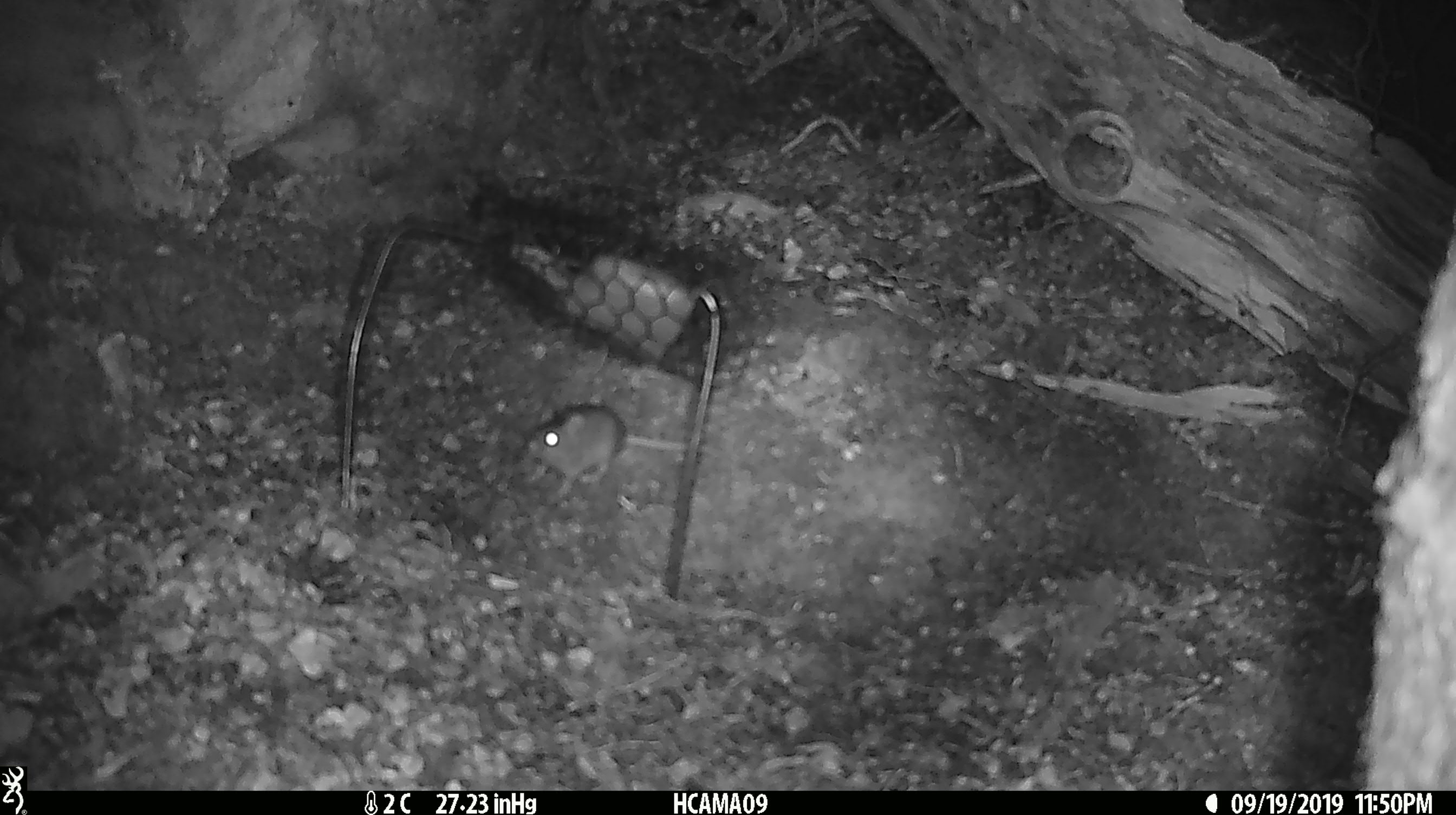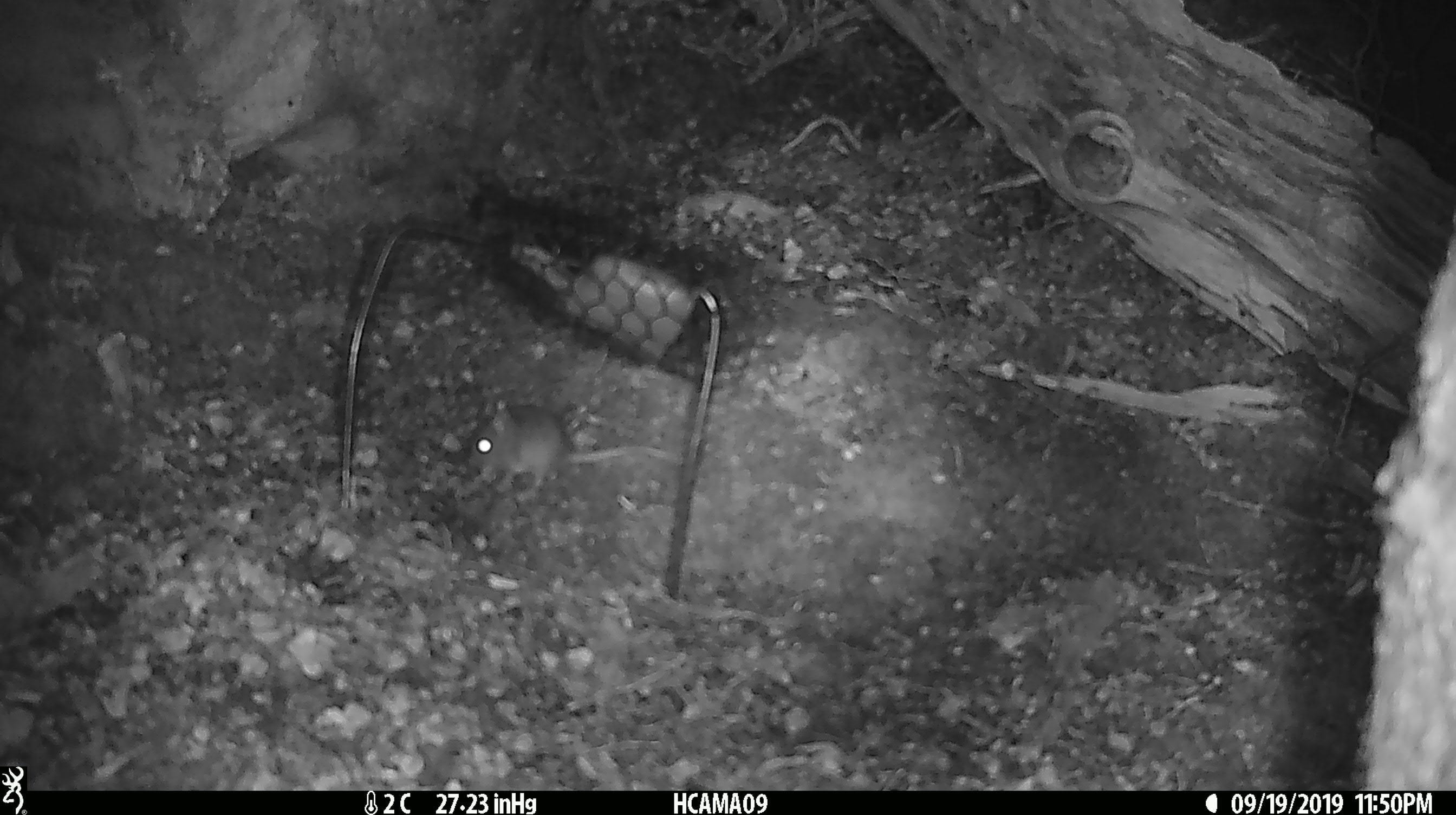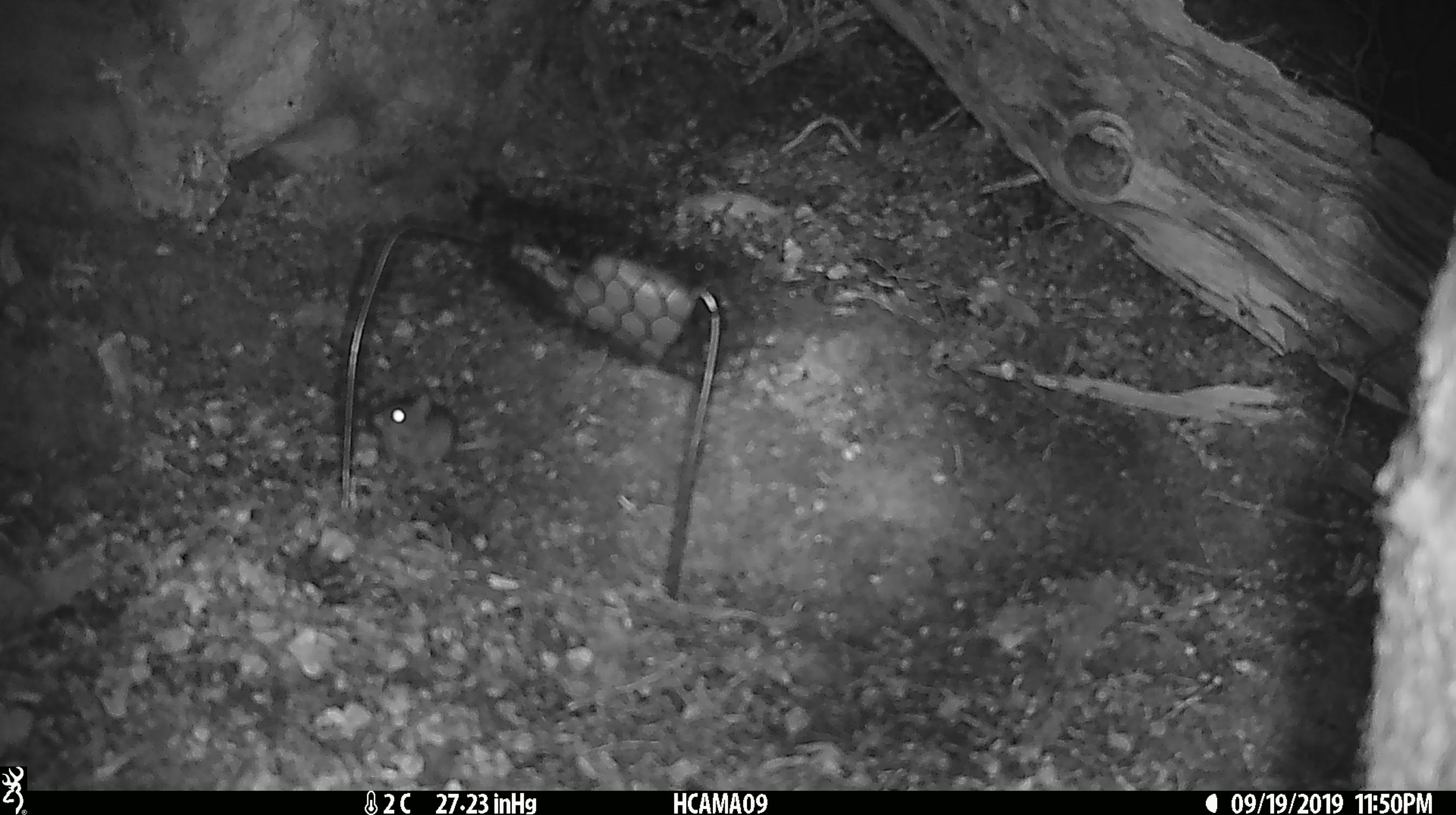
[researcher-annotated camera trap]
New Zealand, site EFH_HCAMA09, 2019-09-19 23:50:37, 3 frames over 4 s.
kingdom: Animalia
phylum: Chordata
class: Mammalia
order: Rodentia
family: Muridae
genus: Mus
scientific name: Mus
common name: mouse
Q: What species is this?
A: Mouse (Mus).